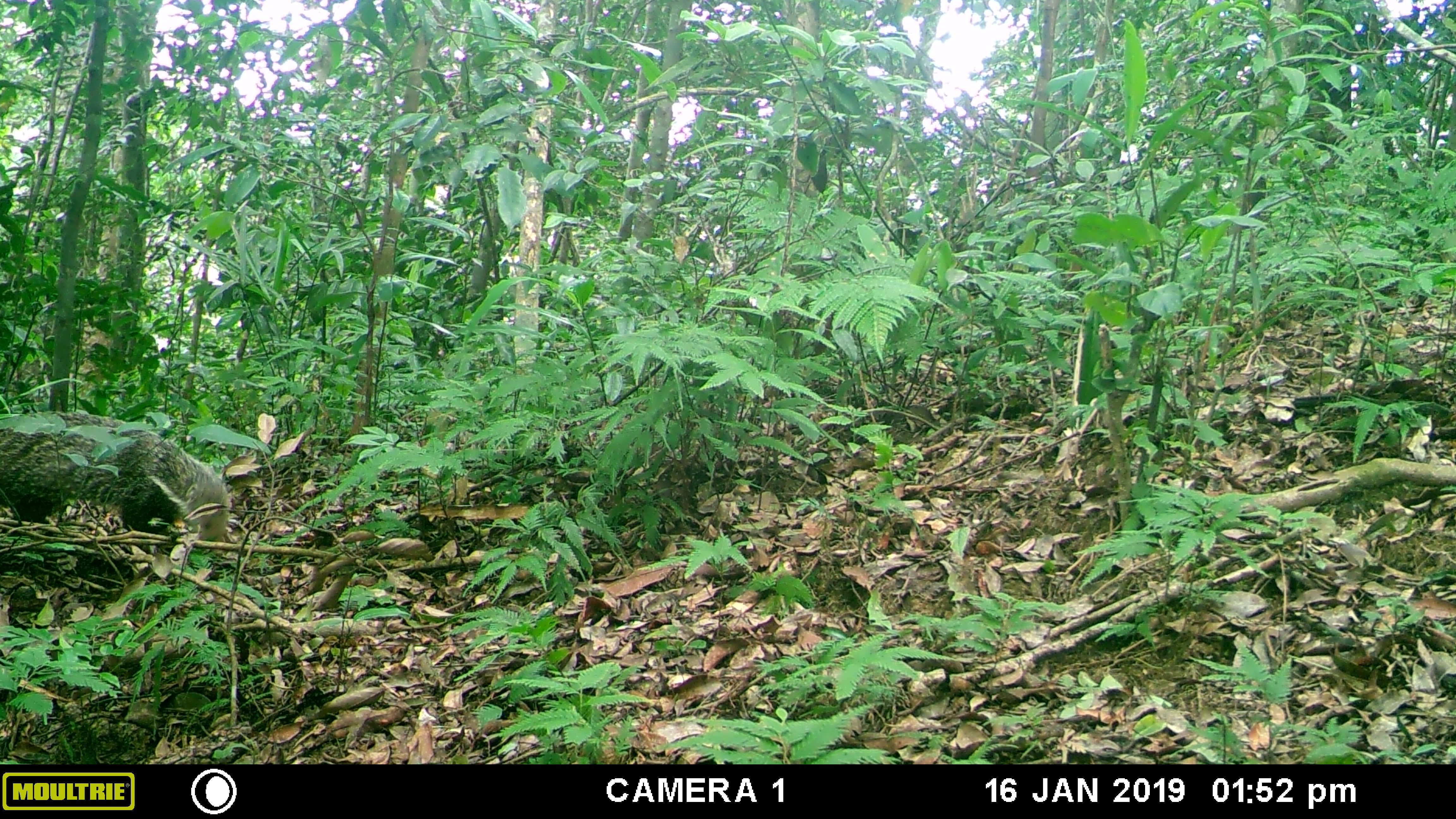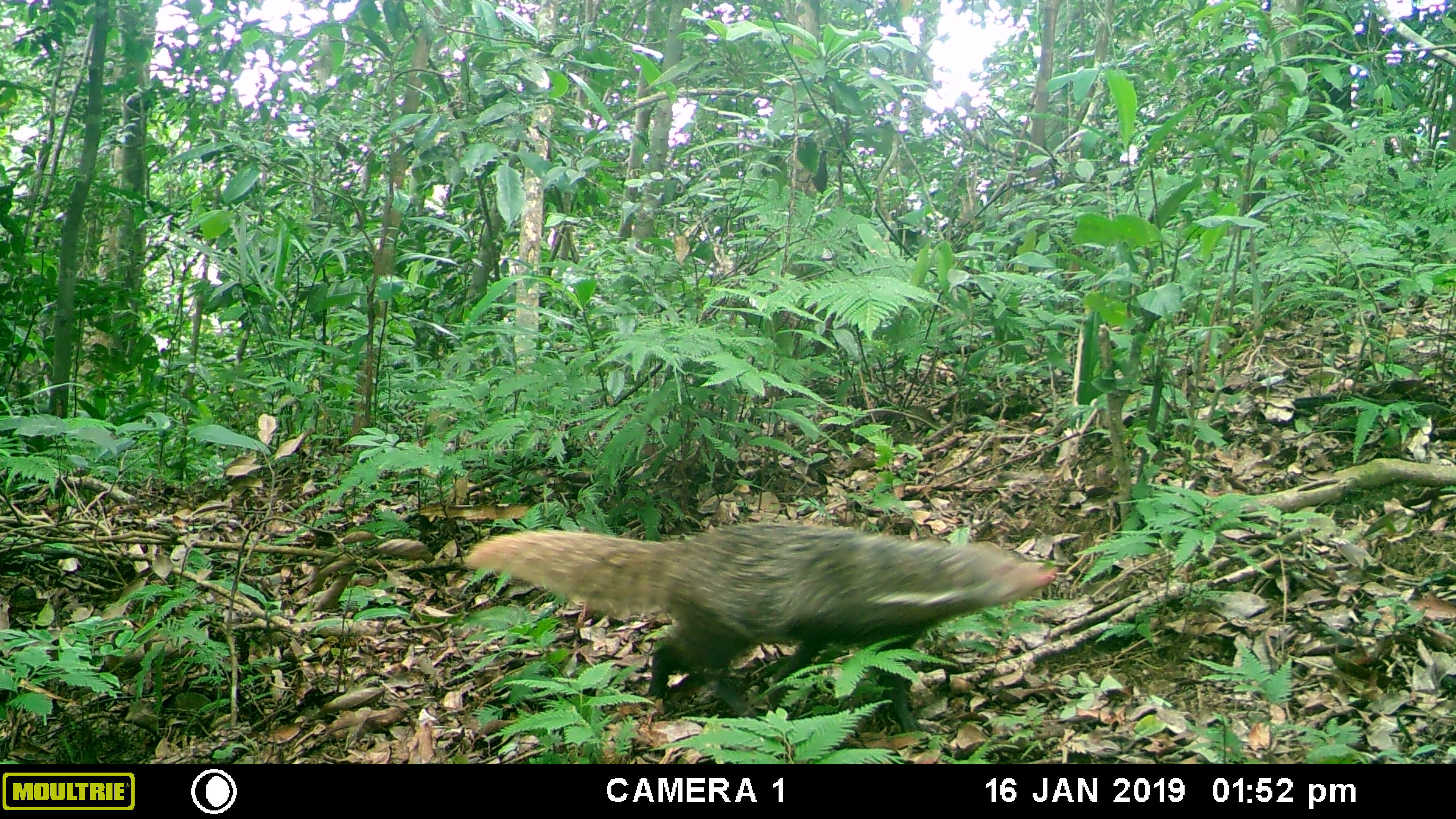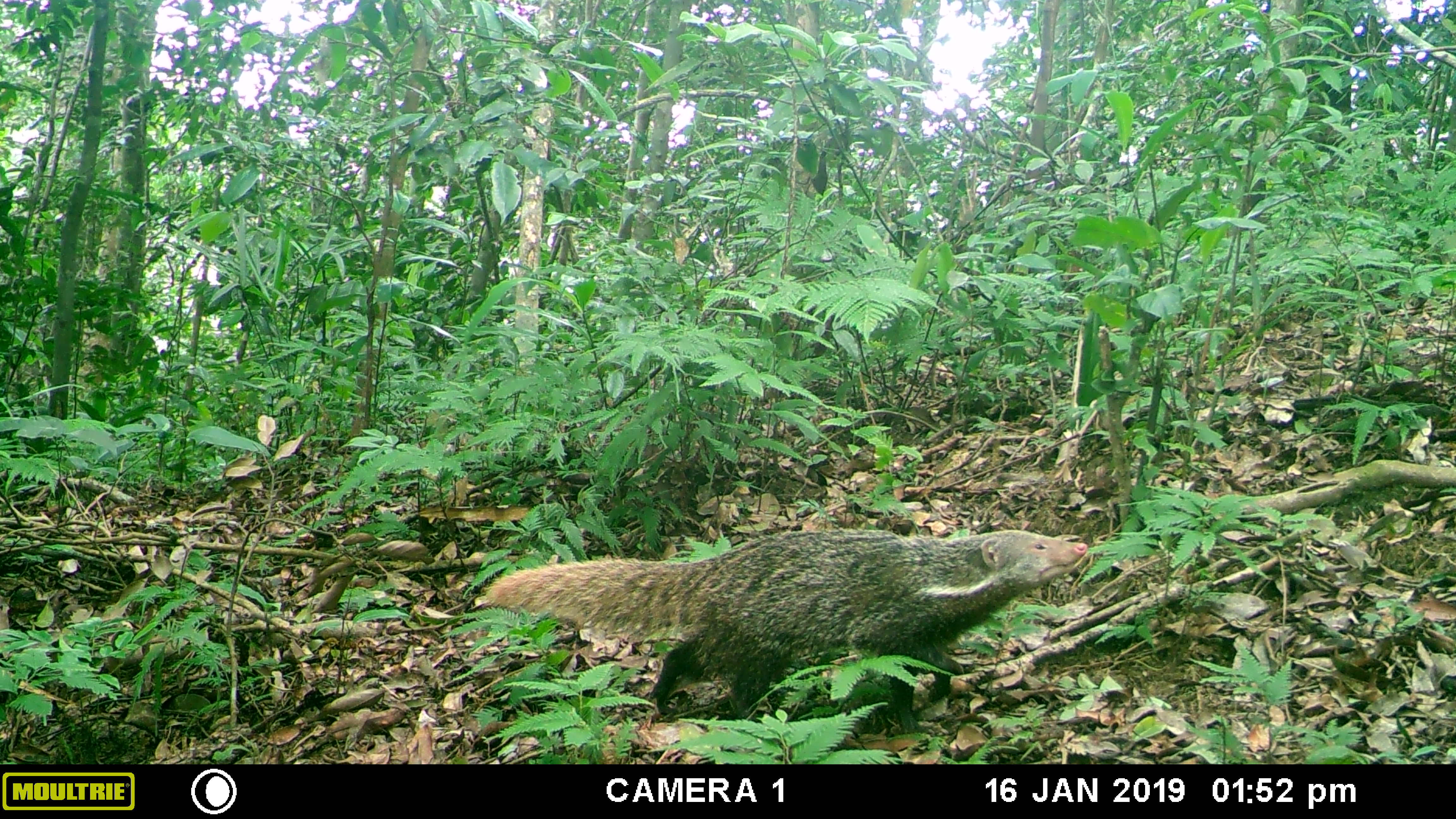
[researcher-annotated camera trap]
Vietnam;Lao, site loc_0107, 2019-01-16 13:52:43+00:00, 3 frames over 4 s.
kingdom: Animalia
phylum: Chordata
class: Mammalia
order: Carnivora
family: Herpestidae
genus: Urva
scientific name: Urva urva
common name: crab-eating mongoose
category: crab eating mongoose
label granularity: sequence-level